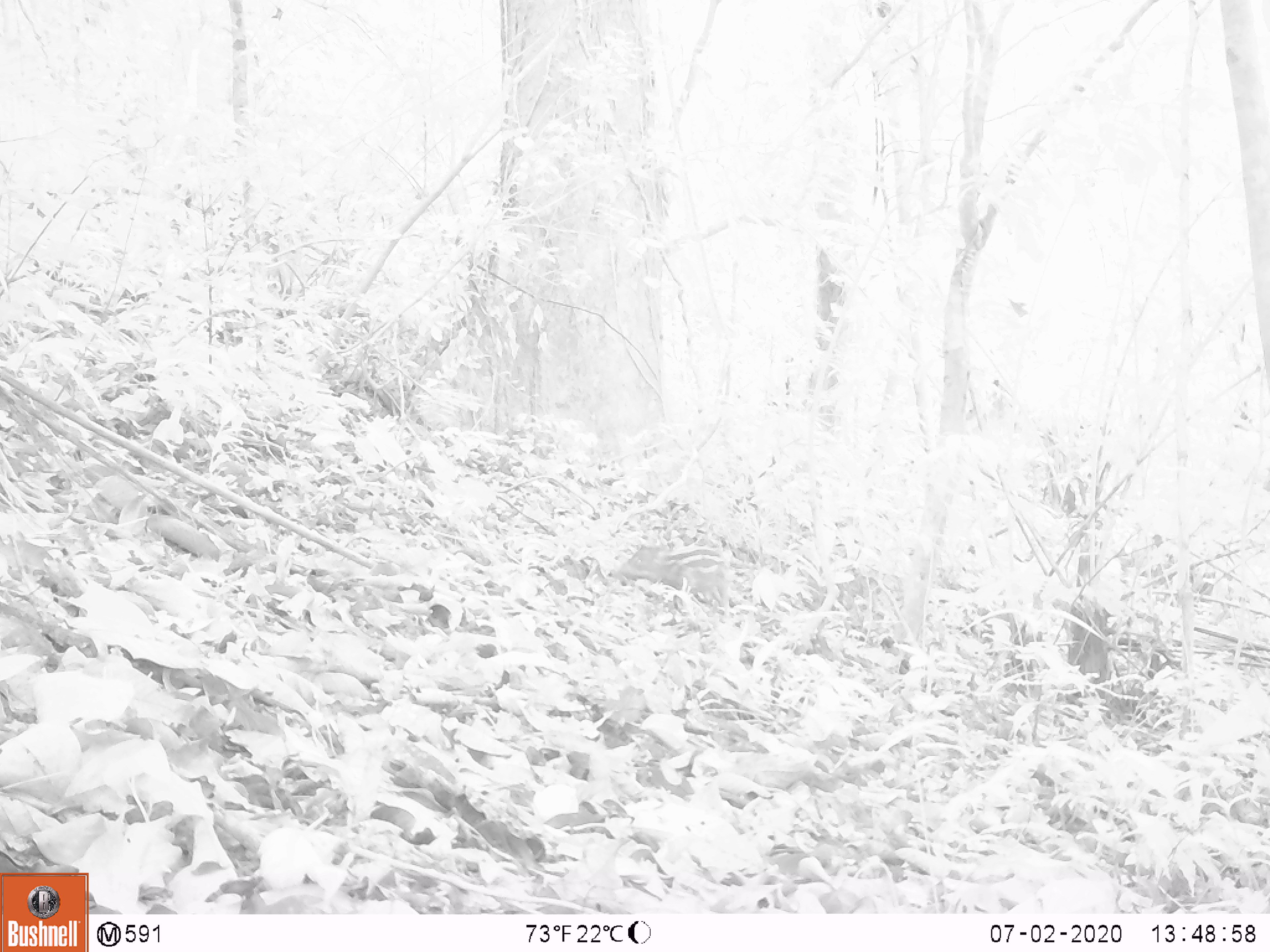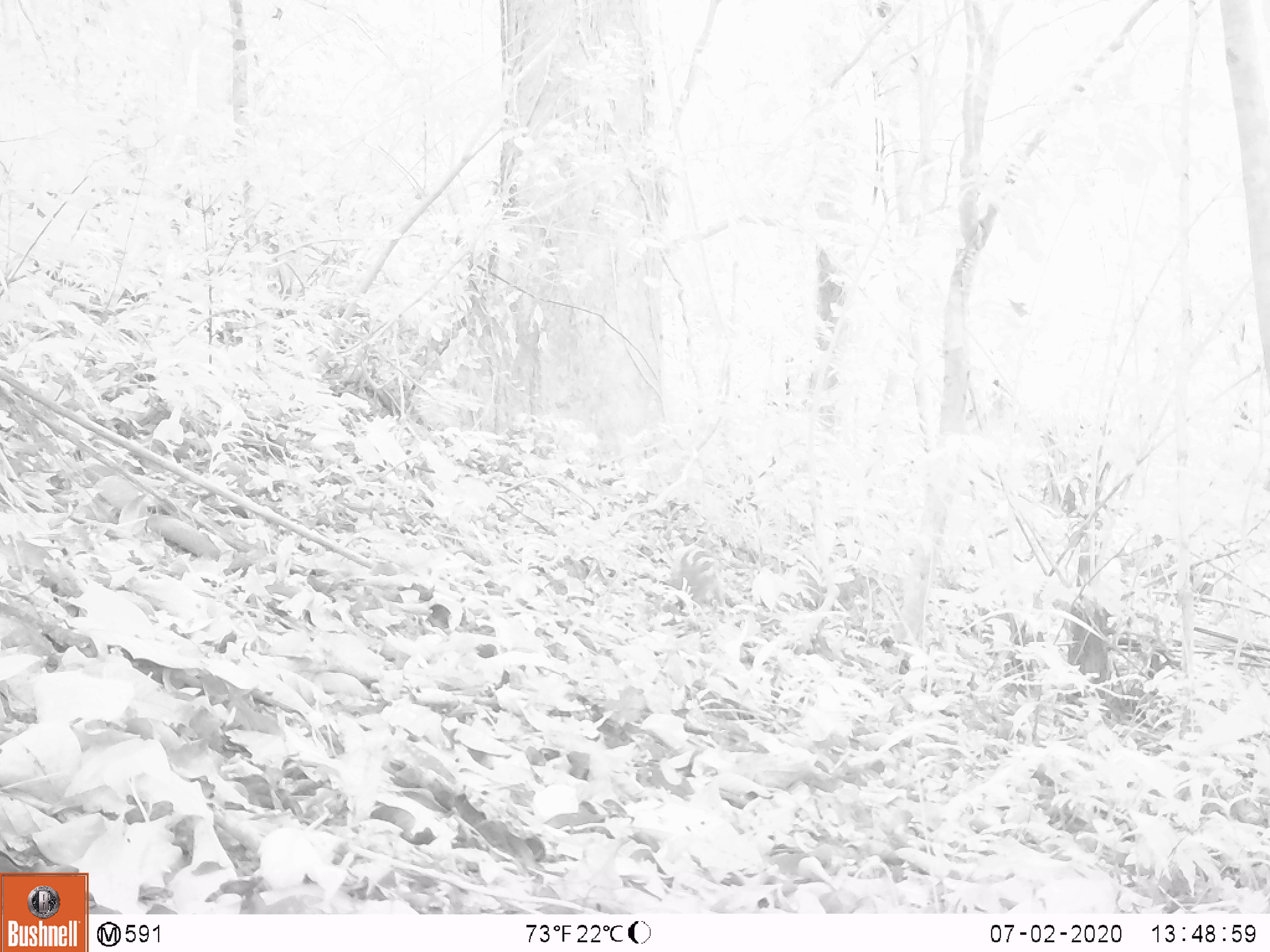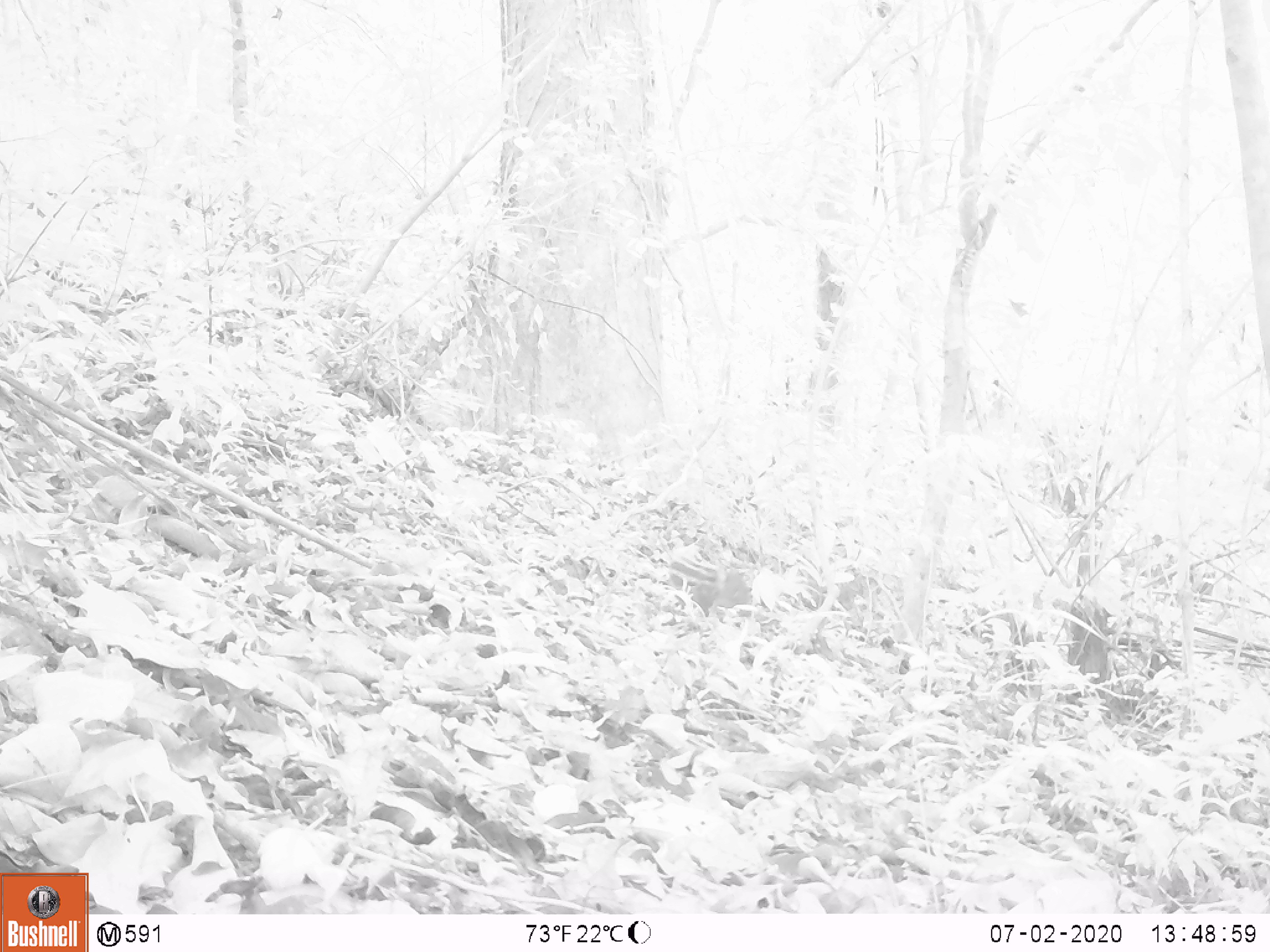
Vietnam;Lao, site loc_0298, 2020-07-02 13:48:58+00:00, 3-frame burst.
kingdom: Animalia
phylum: Chordata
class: Mammalia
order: Artiodactyla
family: Suidae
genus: Sus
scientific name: Sus scrofa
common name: eurasian wild pig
Eurasian wild pig (Sus scrofa). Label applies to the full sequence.